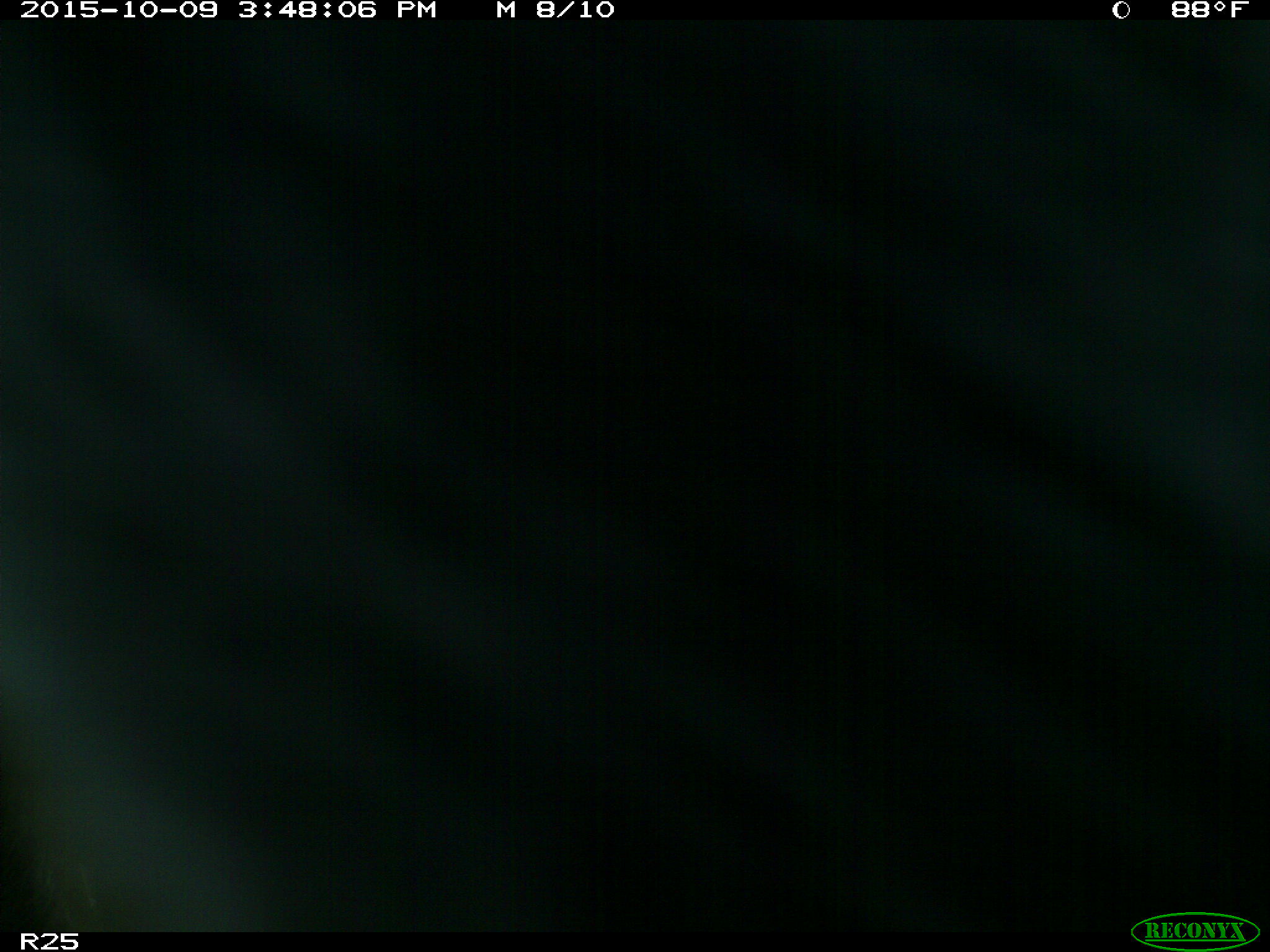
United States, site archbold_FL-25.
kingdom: Animalia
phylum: Chordata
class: Mammalia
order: Artiodactyla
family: Bovidae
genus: Bos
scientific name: Bos taurus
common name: domestic cow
Bos taurus (domestic cow).